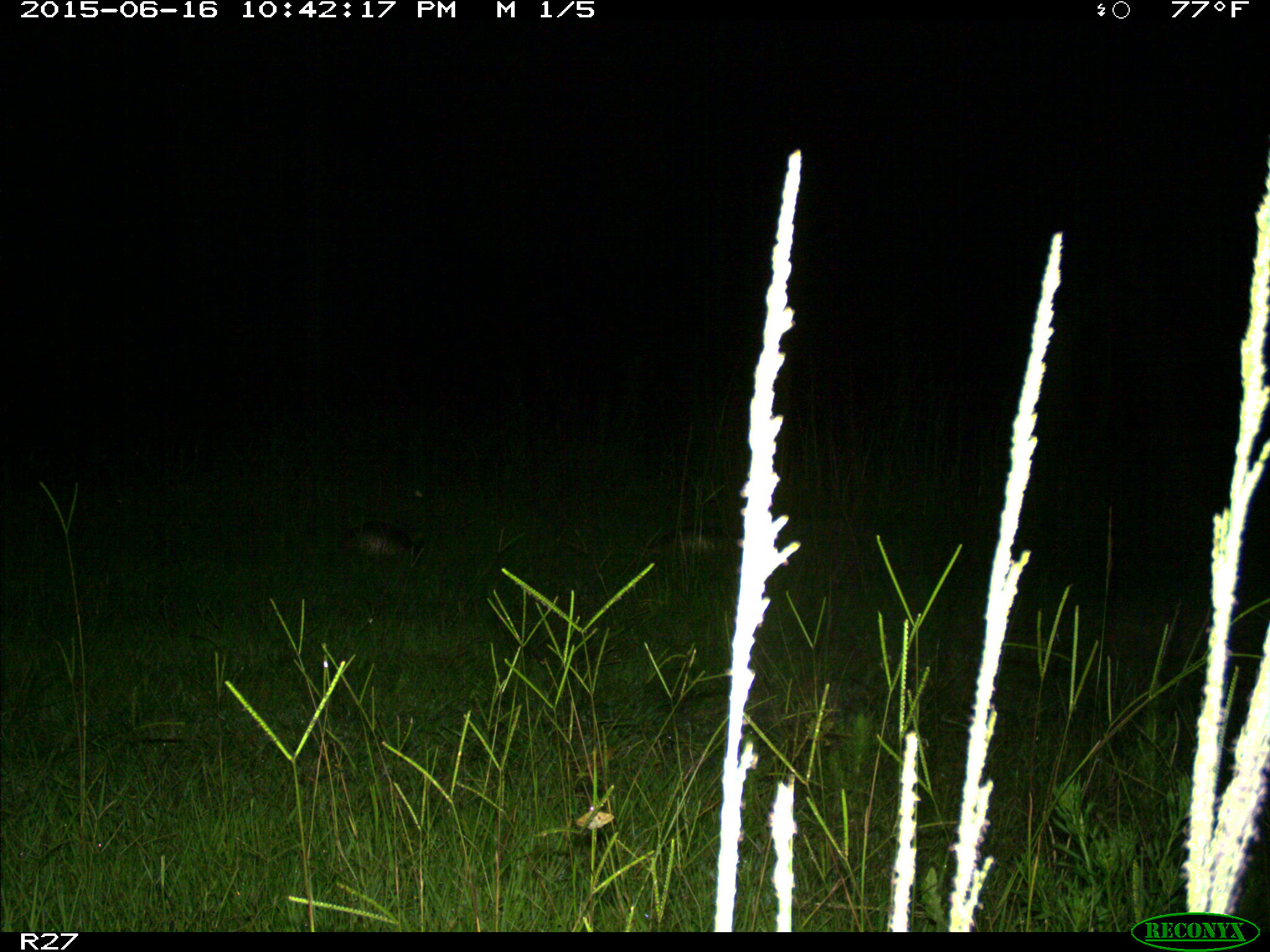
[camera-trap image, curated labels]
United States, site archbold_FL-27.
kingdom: Animalia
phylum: Chordata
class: Mammalia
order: Cingulata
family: Dasypodidae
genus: Dasypus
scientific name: Dasypus novemcinctus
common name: nine-banded armadillo